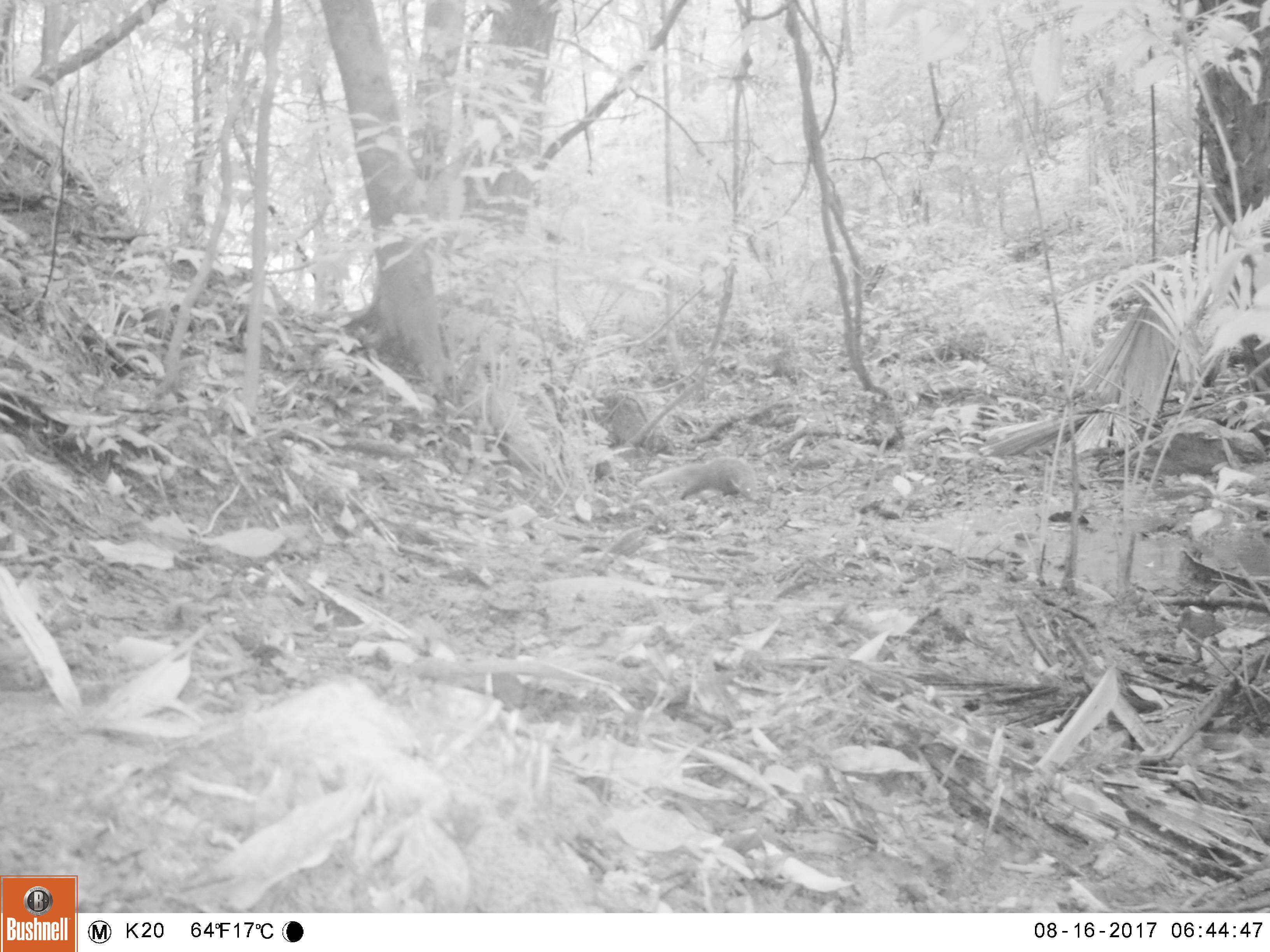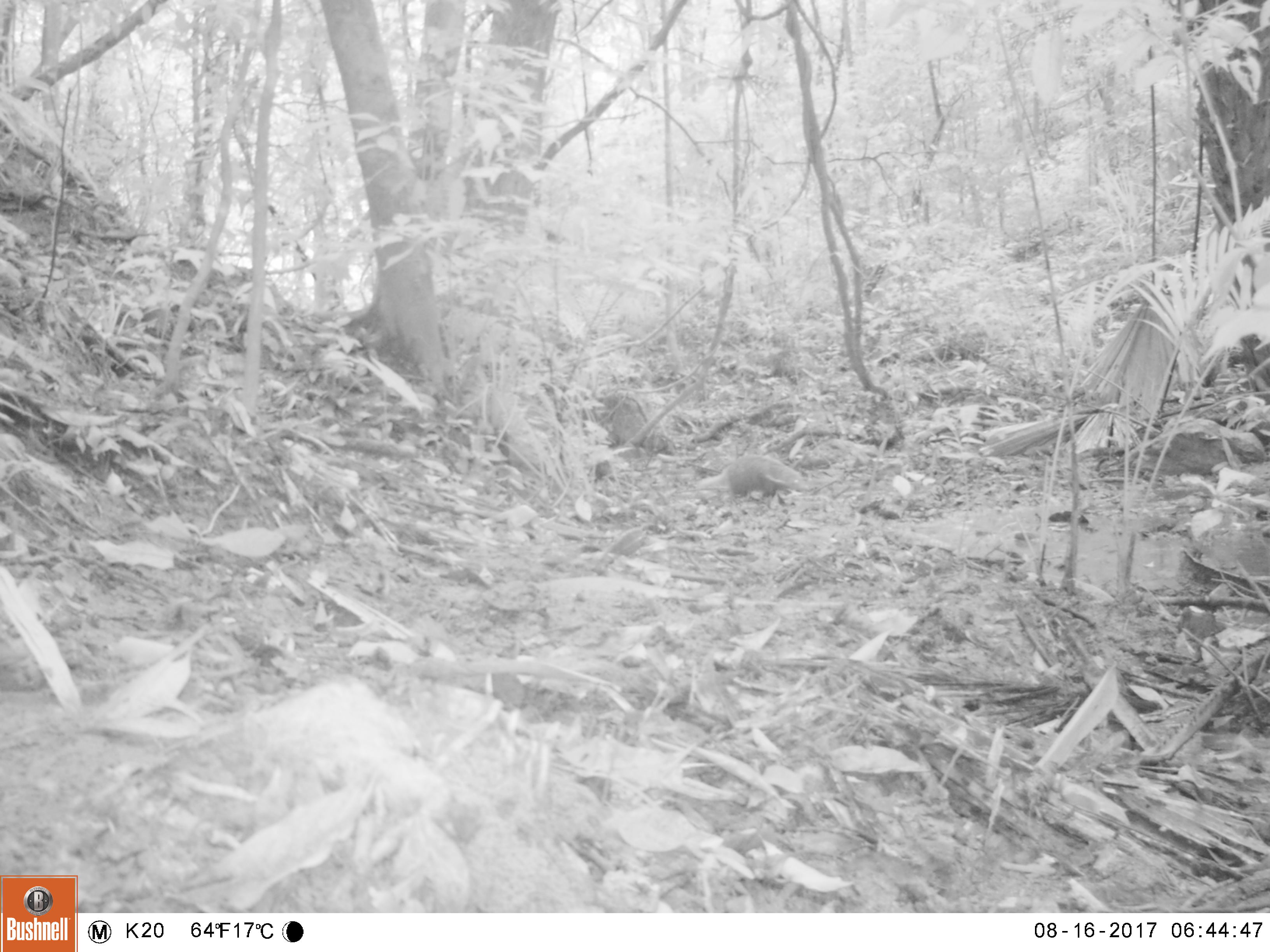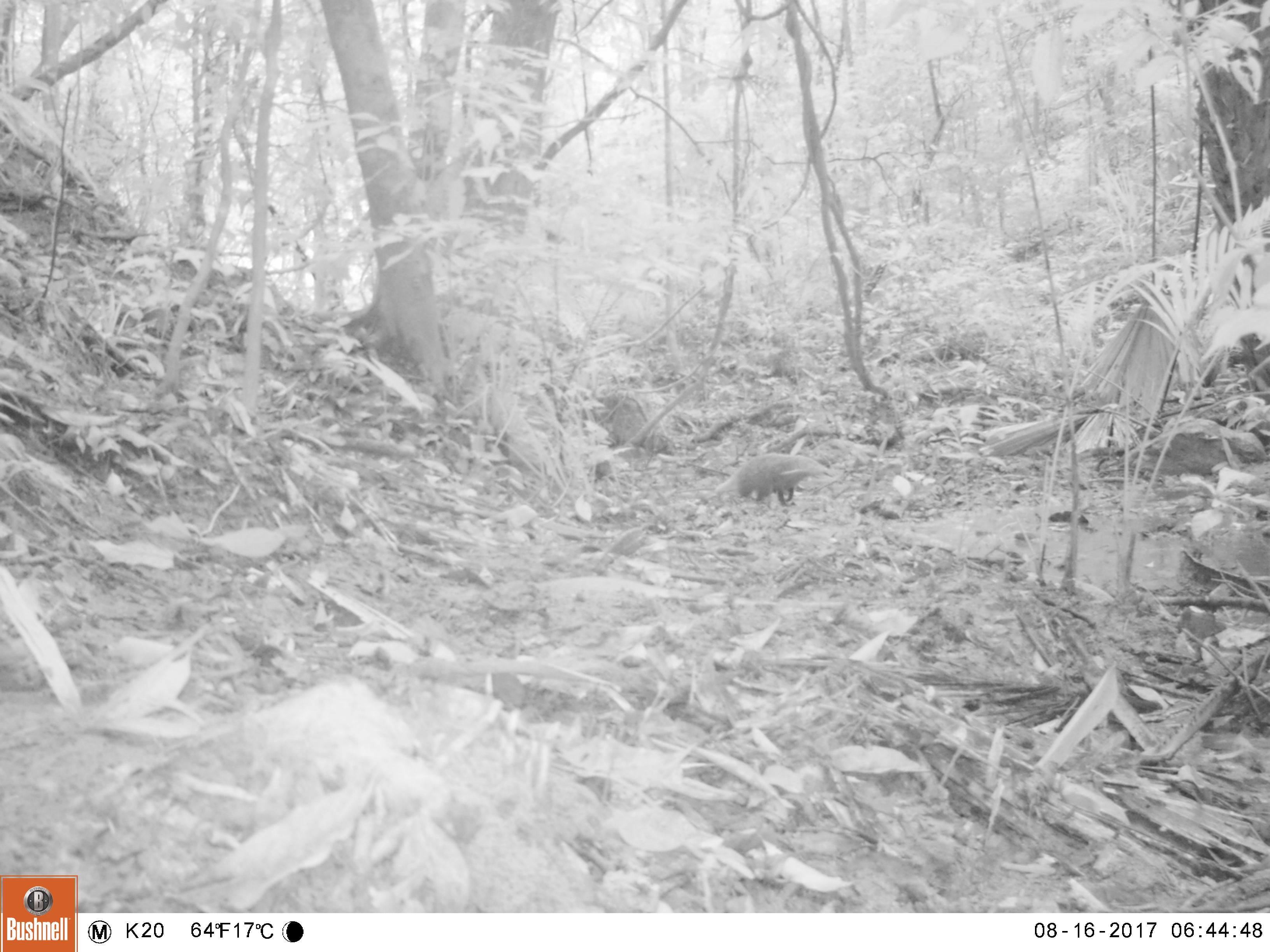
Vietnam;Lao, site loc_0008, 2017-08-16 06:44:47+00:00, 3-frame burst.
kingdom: Animalia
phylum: Chordata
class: Mammalia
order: Carnivora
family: Herpestidae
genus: Urva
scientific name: Urva urva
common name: crab-eating mongoose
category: crab eating mongoose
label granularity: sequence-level